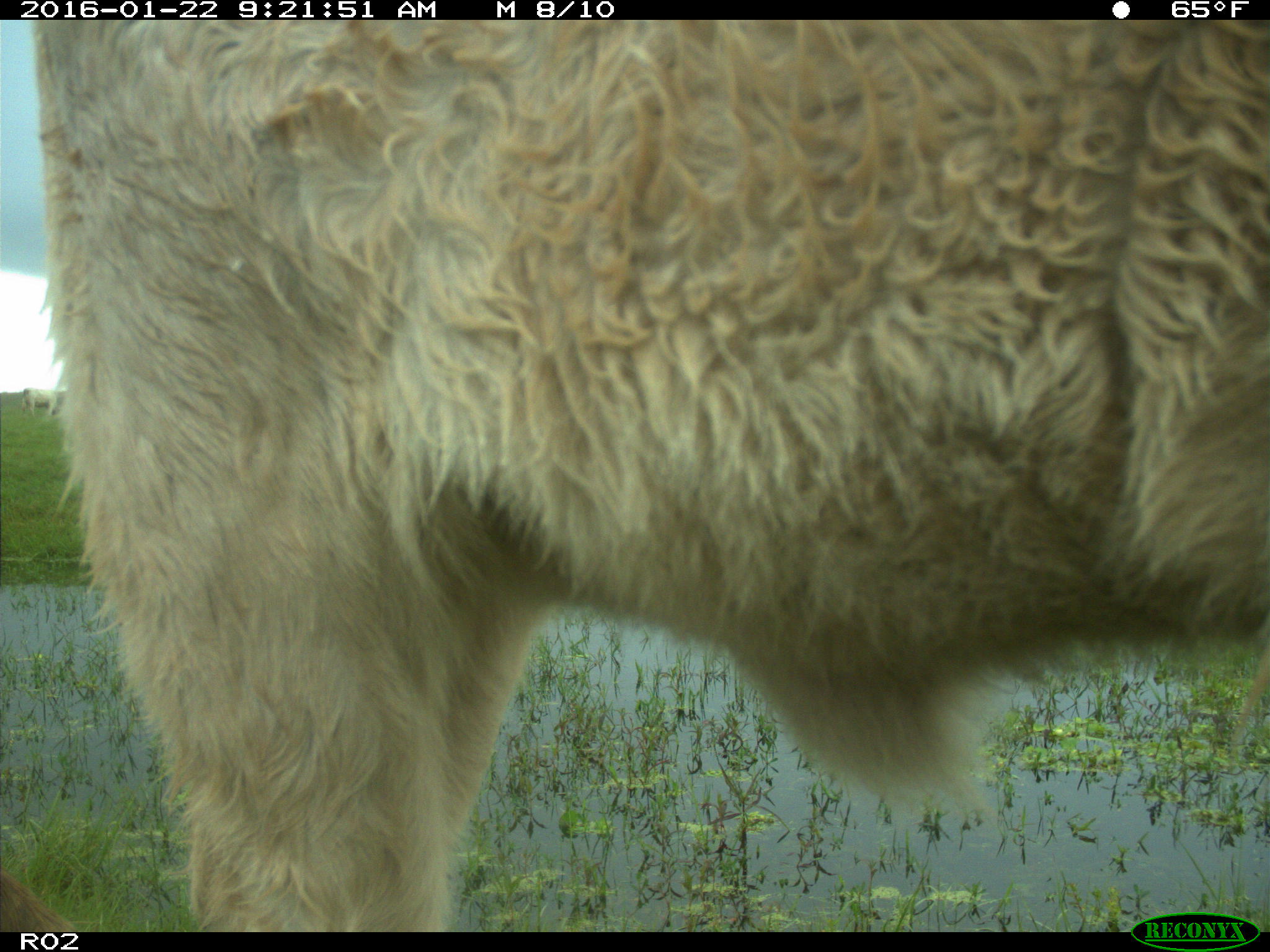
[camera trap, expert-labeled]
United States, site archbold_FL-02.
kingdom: Animalia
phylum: Chordata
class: Mammalia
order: Artiodactyla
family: Bovidae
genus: Bos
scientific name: Bos taurus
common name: domestic cow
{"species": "Bos taurus (domestic cow)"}